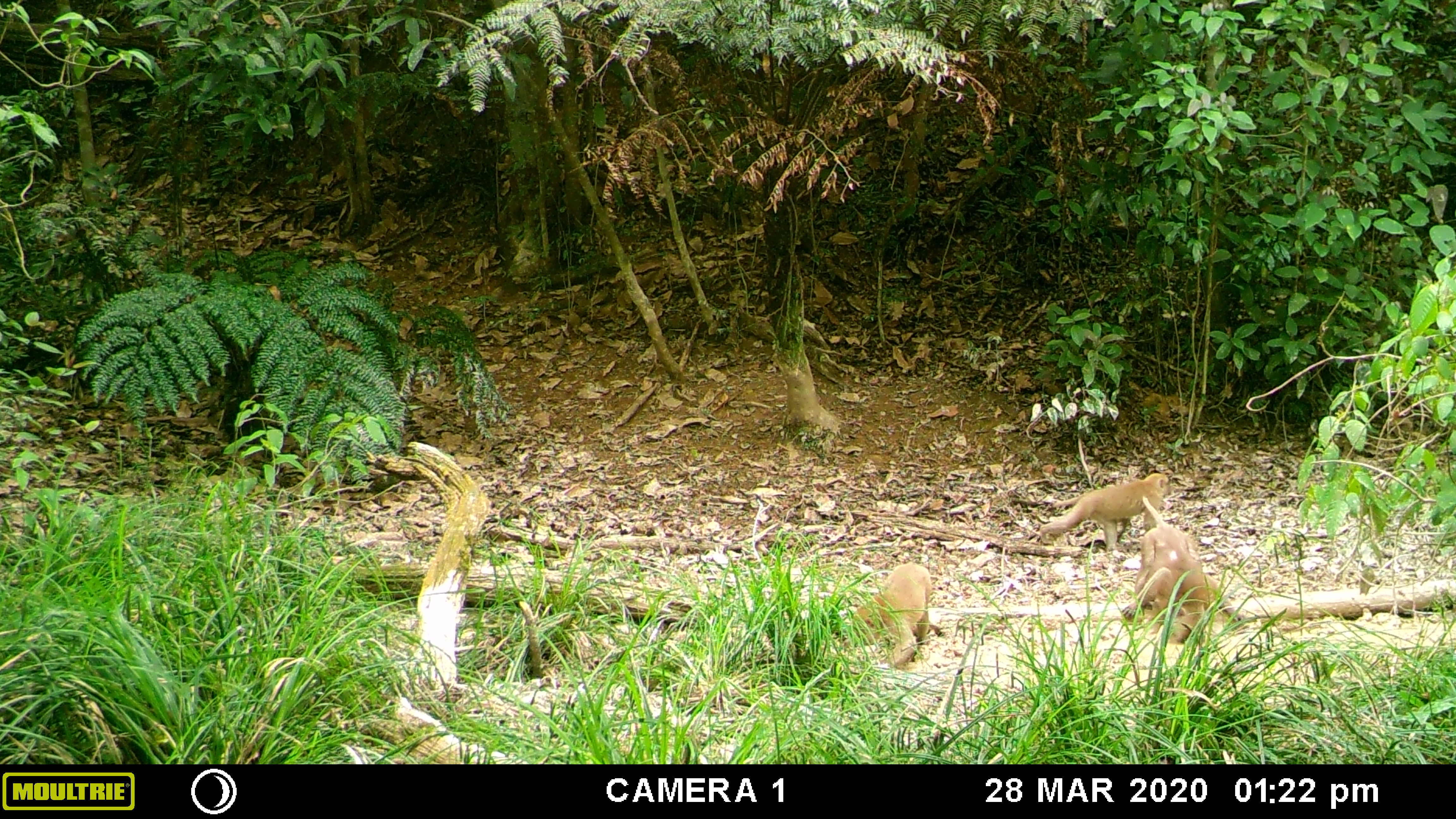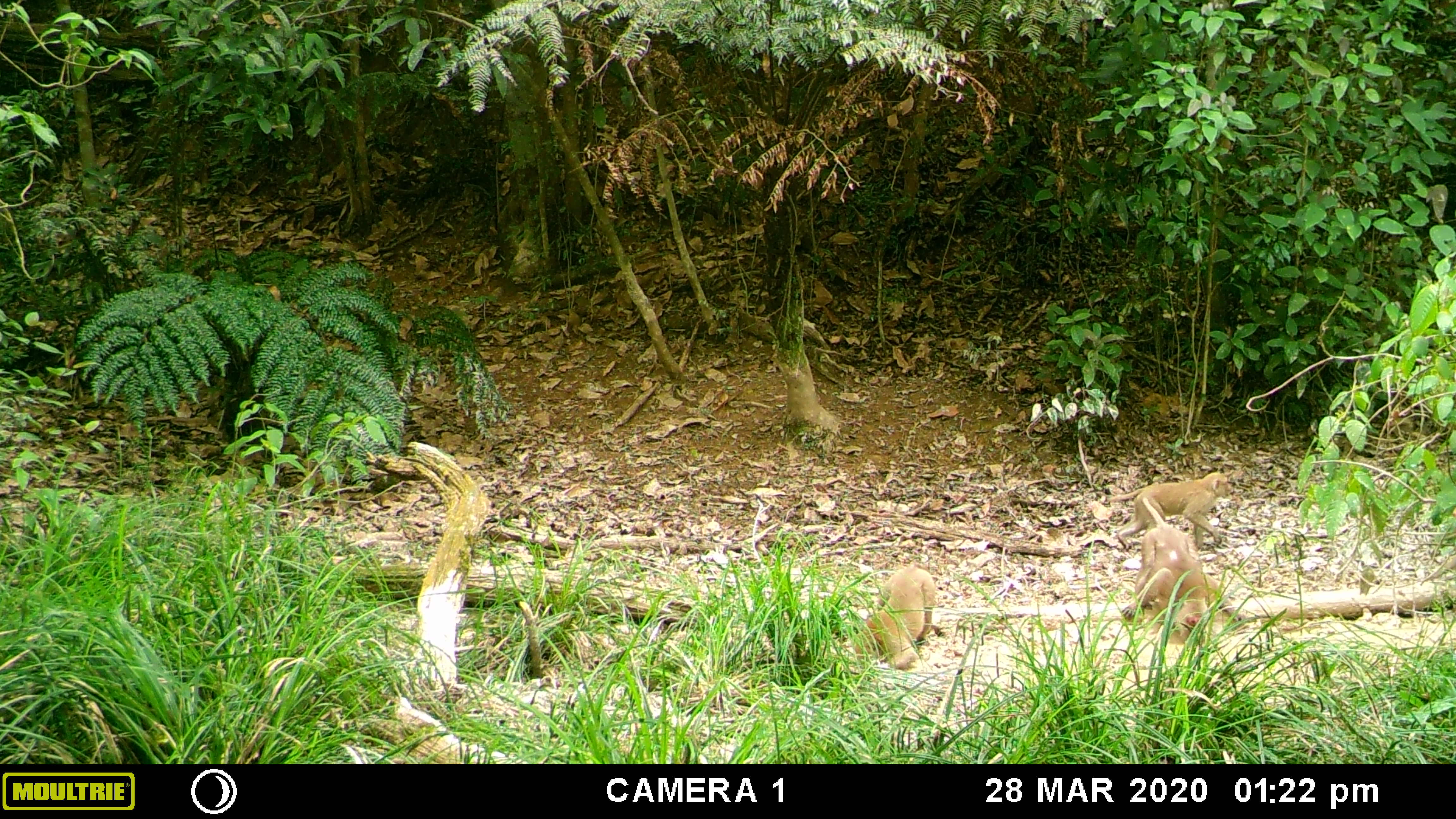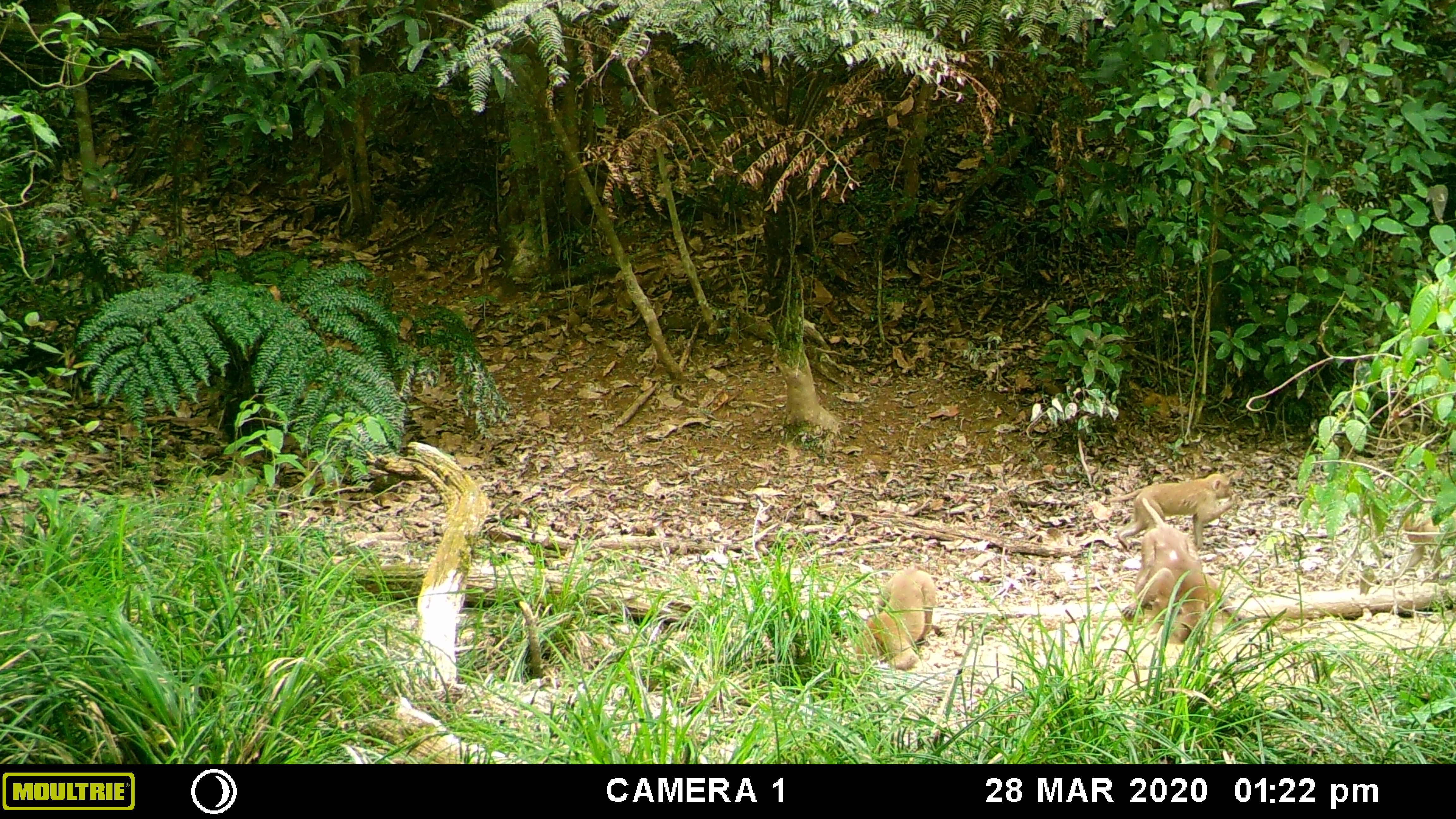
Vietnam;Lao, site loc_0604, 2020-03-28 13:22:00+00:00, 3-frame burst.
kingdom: Animalia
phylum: Chordata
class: Mammalia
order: Primates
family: Cercopithecidae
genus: Macaca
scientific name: Macaca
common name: macaques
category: assam or rhesus macaque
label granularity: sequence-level